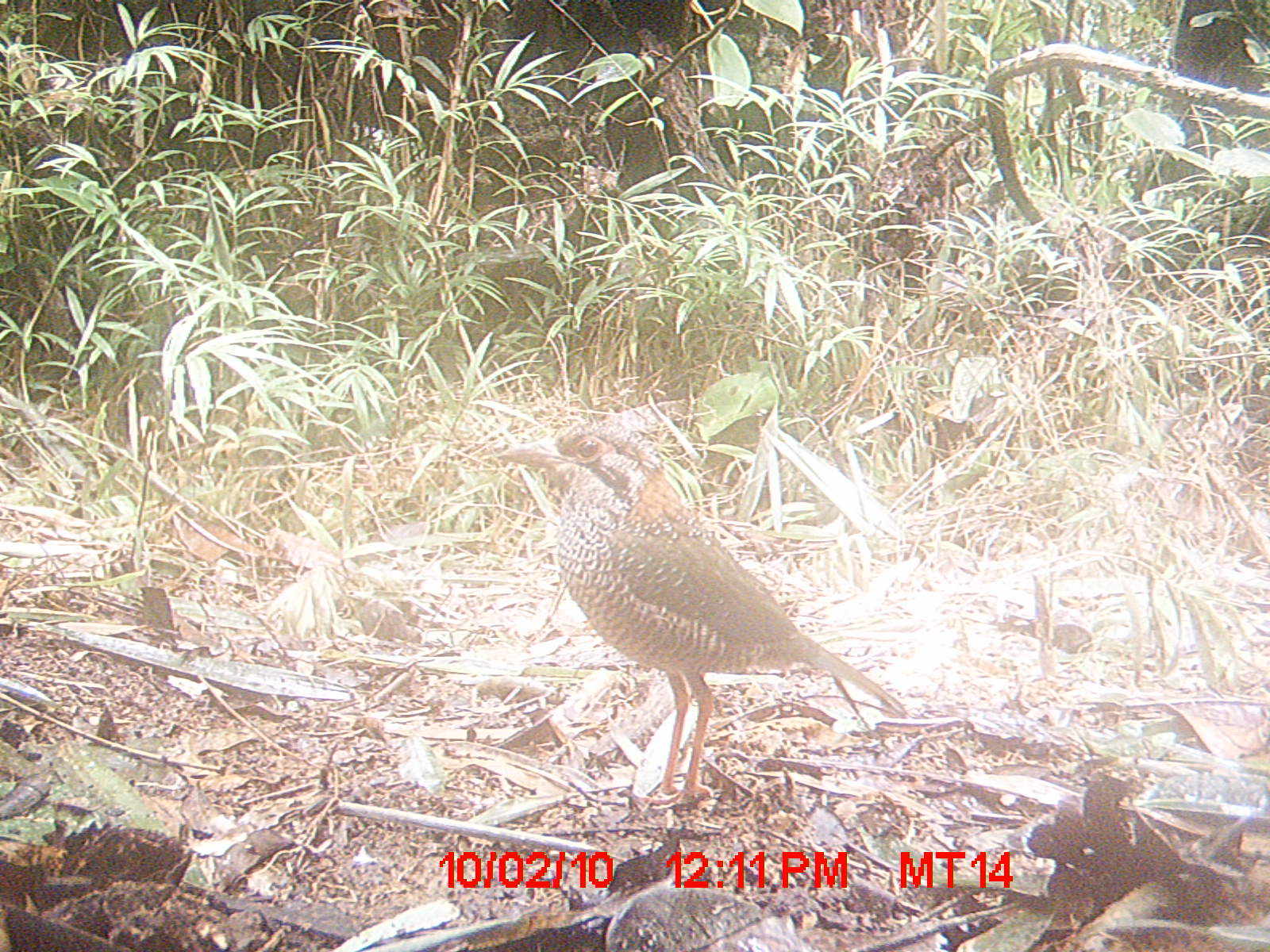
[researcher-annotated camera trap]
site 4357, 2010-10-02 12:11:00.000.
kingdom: Animalia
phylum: Chordata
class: Aves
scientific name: Aves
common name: bird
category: unknown bird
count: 1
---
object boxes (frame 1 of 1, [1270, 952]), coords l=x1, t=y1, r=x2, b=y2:
unknown bird: l=491, t=417, r=909, b=803